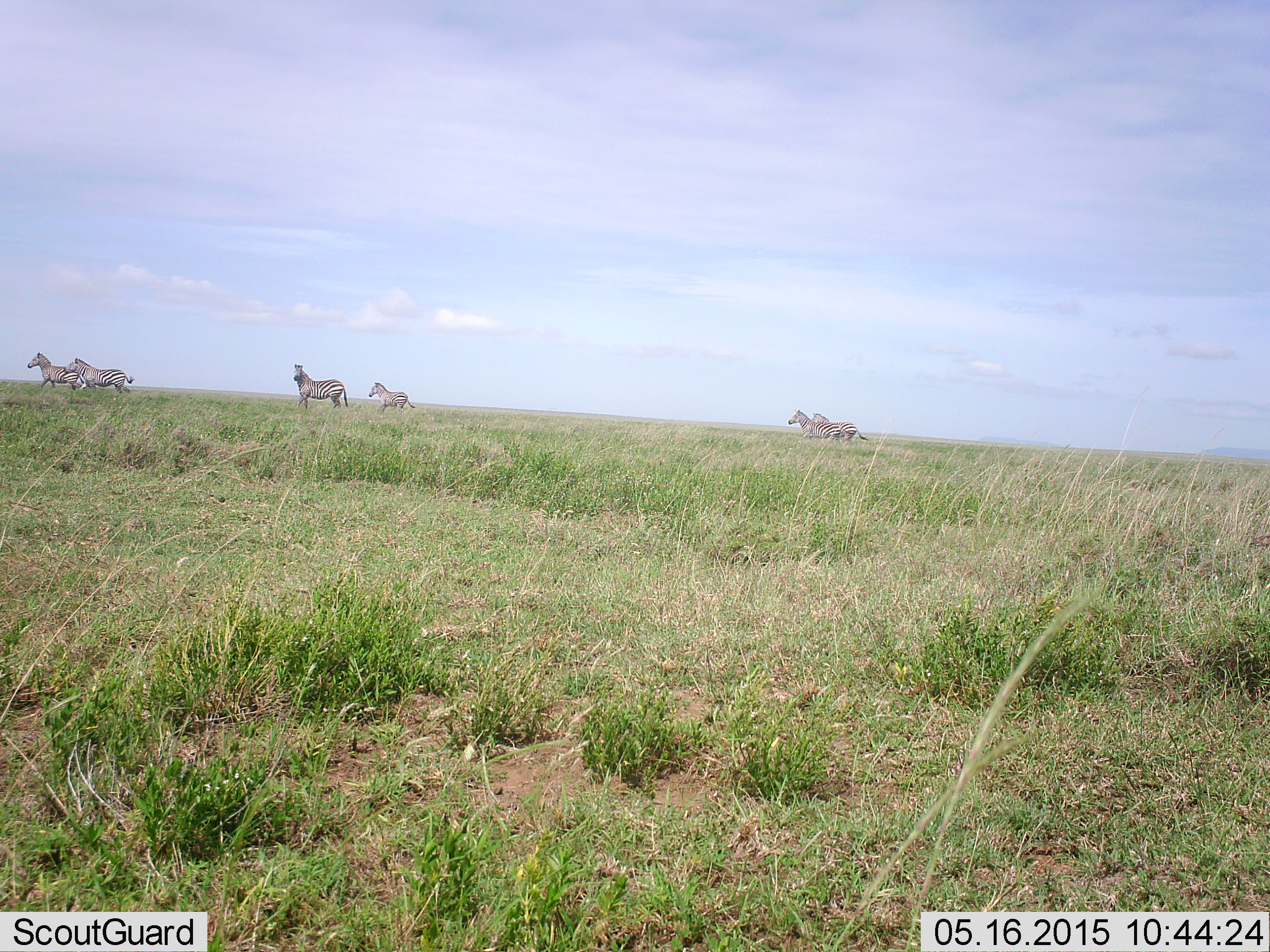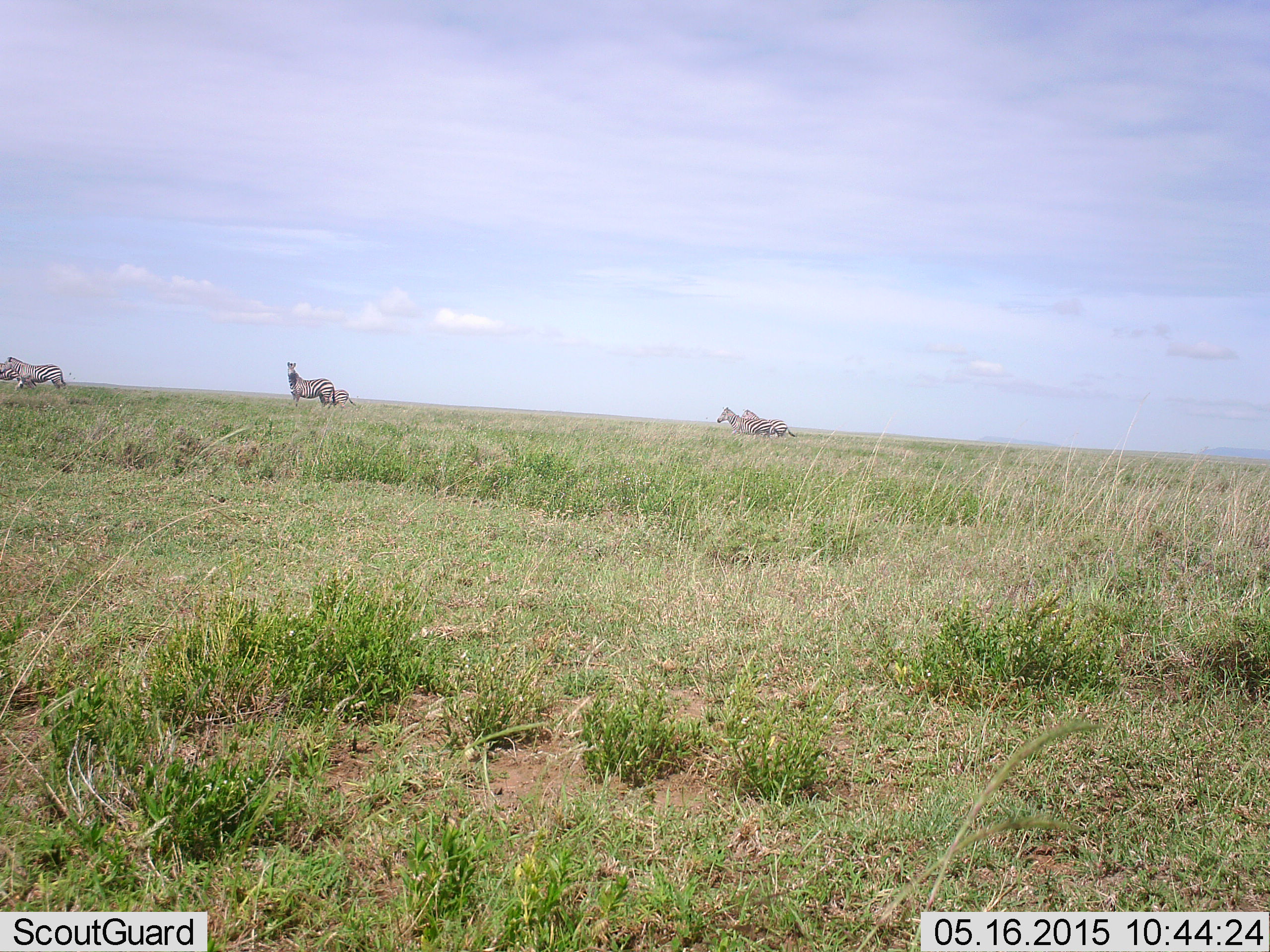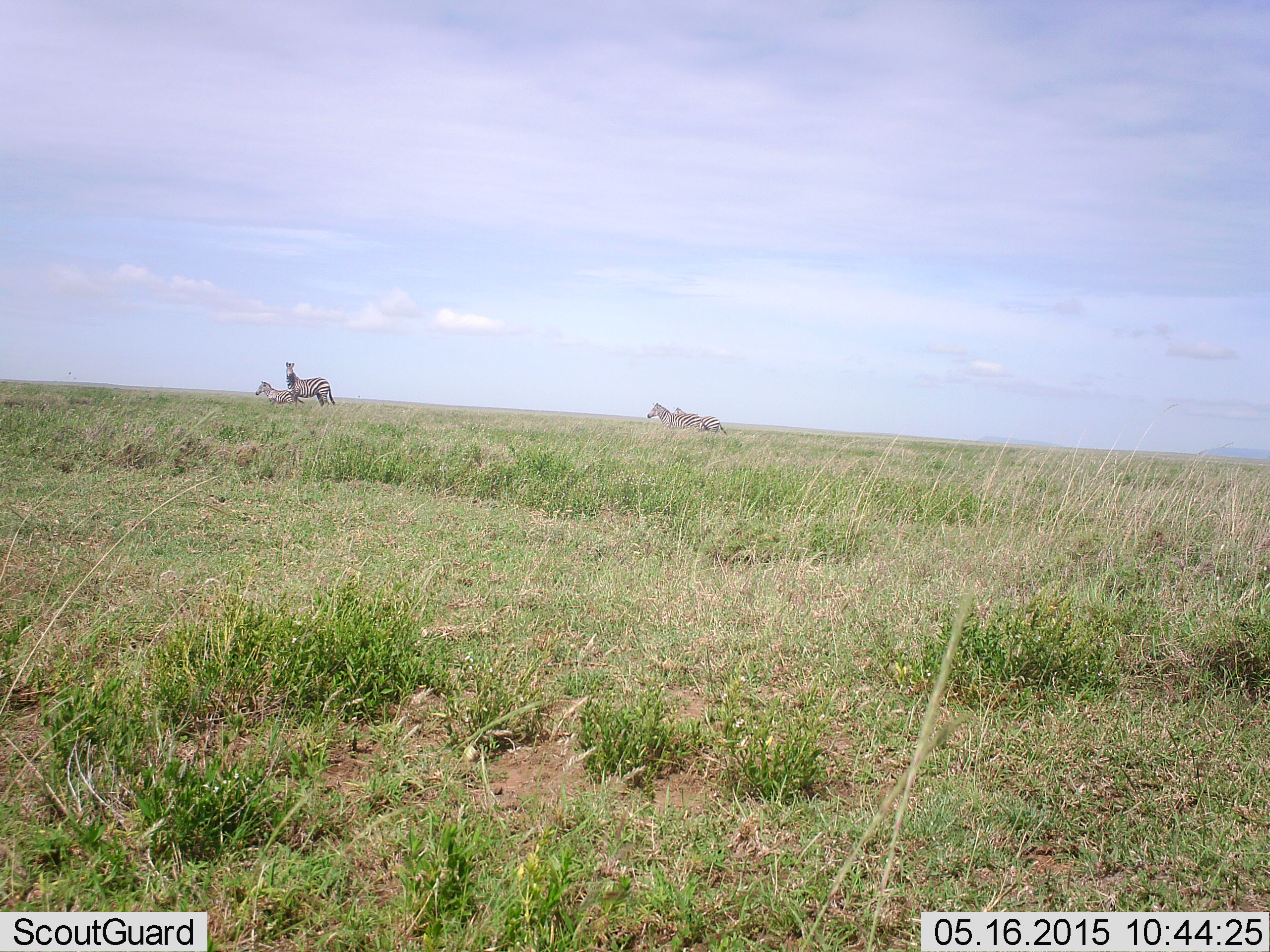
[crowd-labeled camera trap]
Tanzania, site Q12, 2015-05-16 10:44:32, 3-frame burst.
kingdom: Animalia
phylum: Chordata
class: Mammalia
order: Perissodactyla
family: Equidae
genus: Equus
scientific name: Equus quagga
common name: plains zebra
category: zebra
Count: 6.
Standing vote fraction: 50%.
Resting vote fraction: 10%.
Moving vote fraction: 90%.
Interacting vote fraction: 0%.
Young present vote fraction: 20%.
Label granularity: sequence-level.